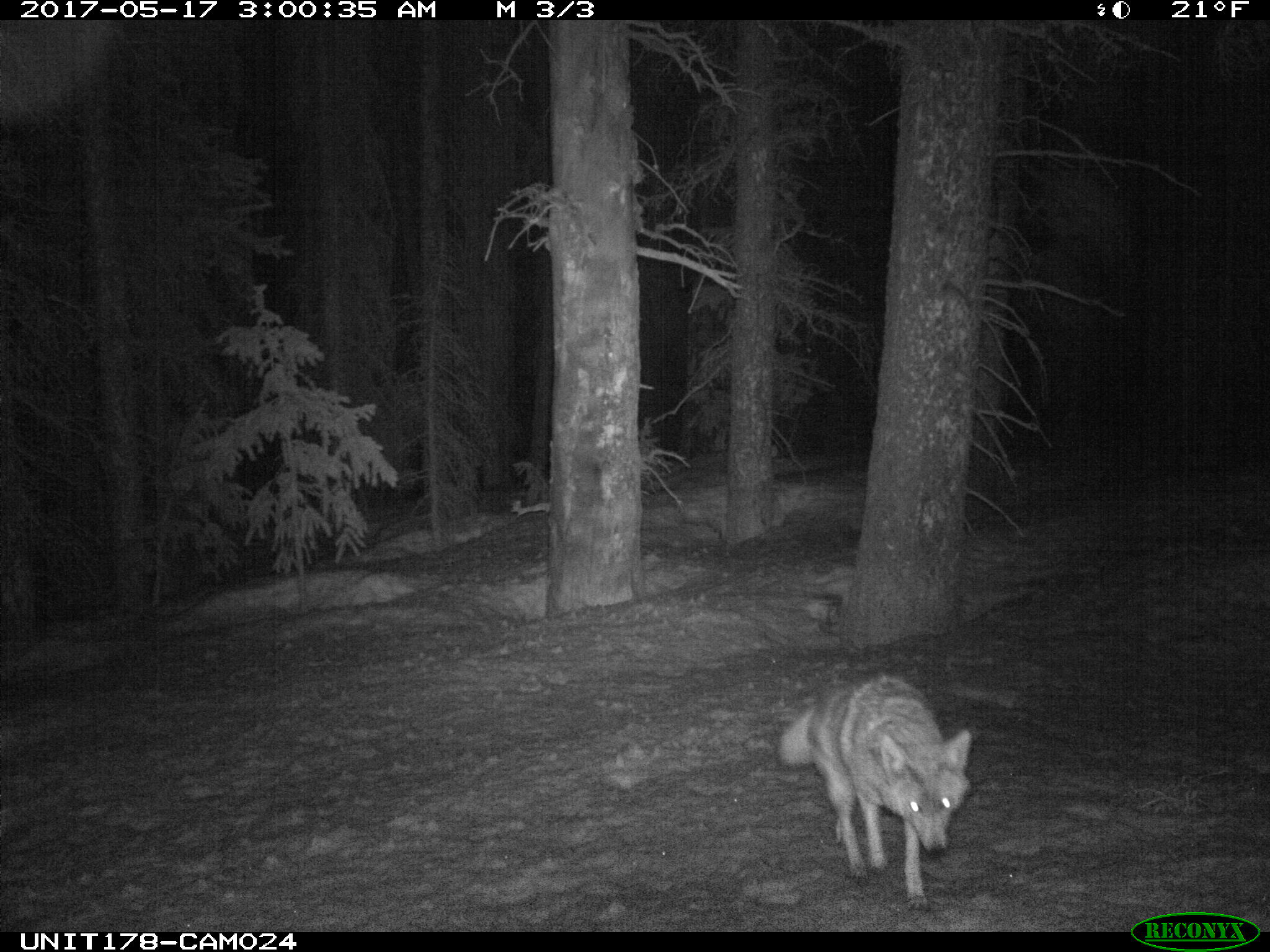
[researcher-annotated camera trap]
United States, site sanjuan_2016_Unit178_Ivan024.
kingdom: Animalia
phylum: Chordata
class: Mammalia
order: Carnivora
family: Canidae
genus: Canis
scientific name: Canis latrans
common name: coyote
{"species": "Canis latrans (coyote)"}